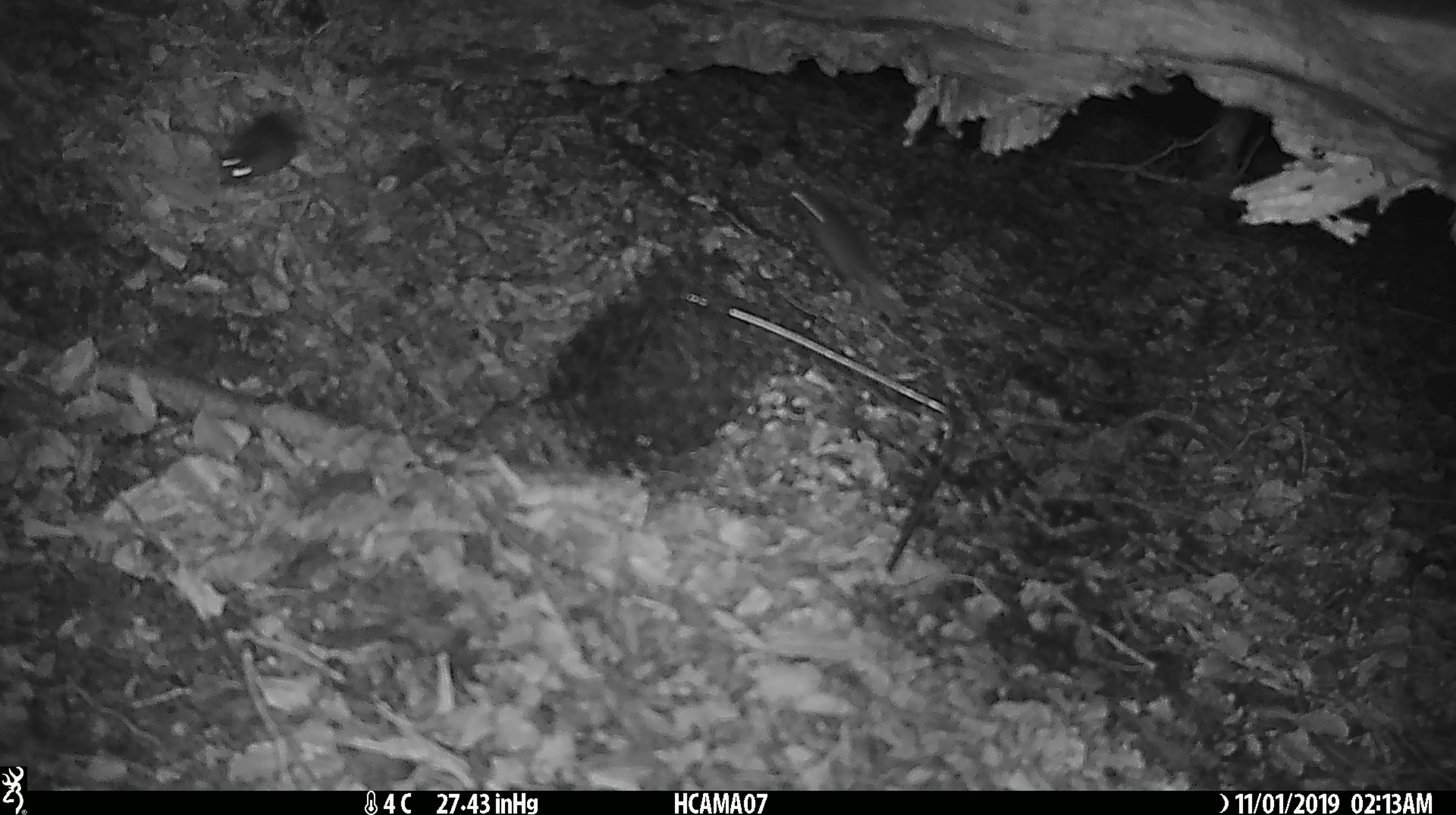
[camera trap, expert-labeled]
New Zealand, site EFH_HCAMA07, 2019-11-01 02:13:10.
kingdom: Animalia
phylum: Chordata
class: Mammalia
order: Rodentia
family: Muridae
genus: Mus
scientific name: Mus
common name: mouse